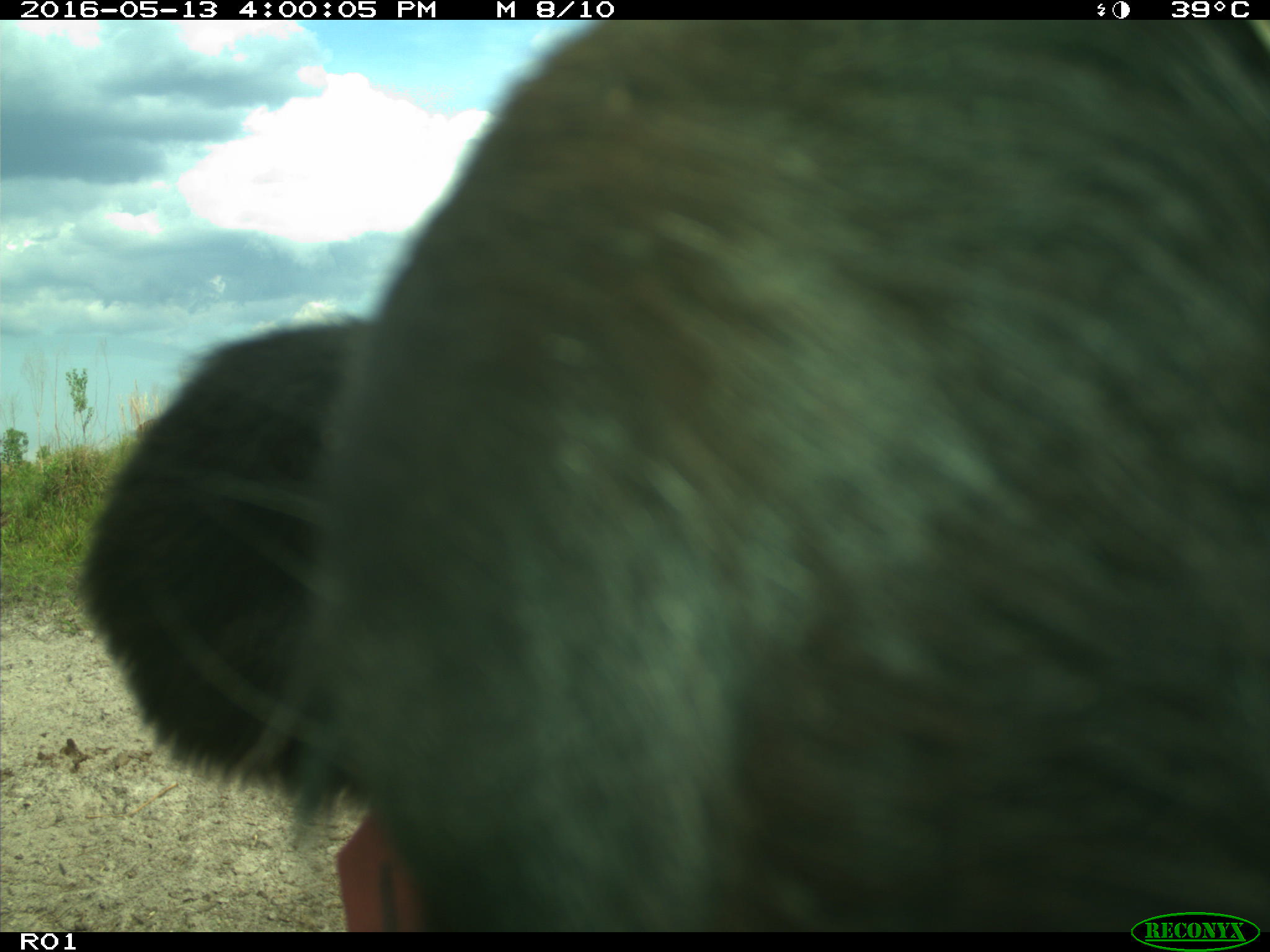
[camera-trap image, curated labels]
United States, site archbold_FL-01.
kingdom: Animalia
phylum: Chordata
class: Mammalia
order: Artiodactyla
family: Bovidae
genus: Bos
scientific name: Bos taurus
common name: domestic cow